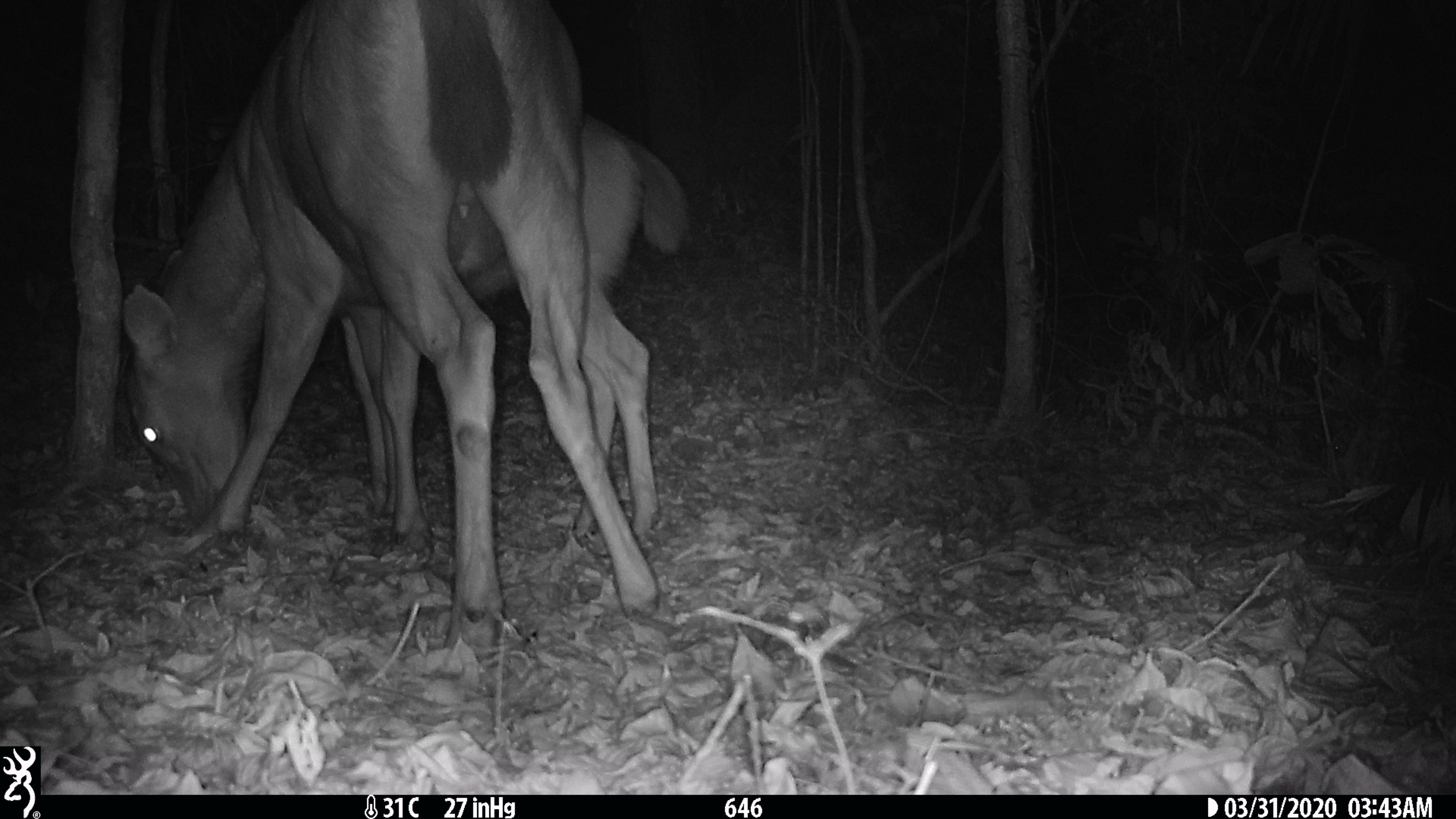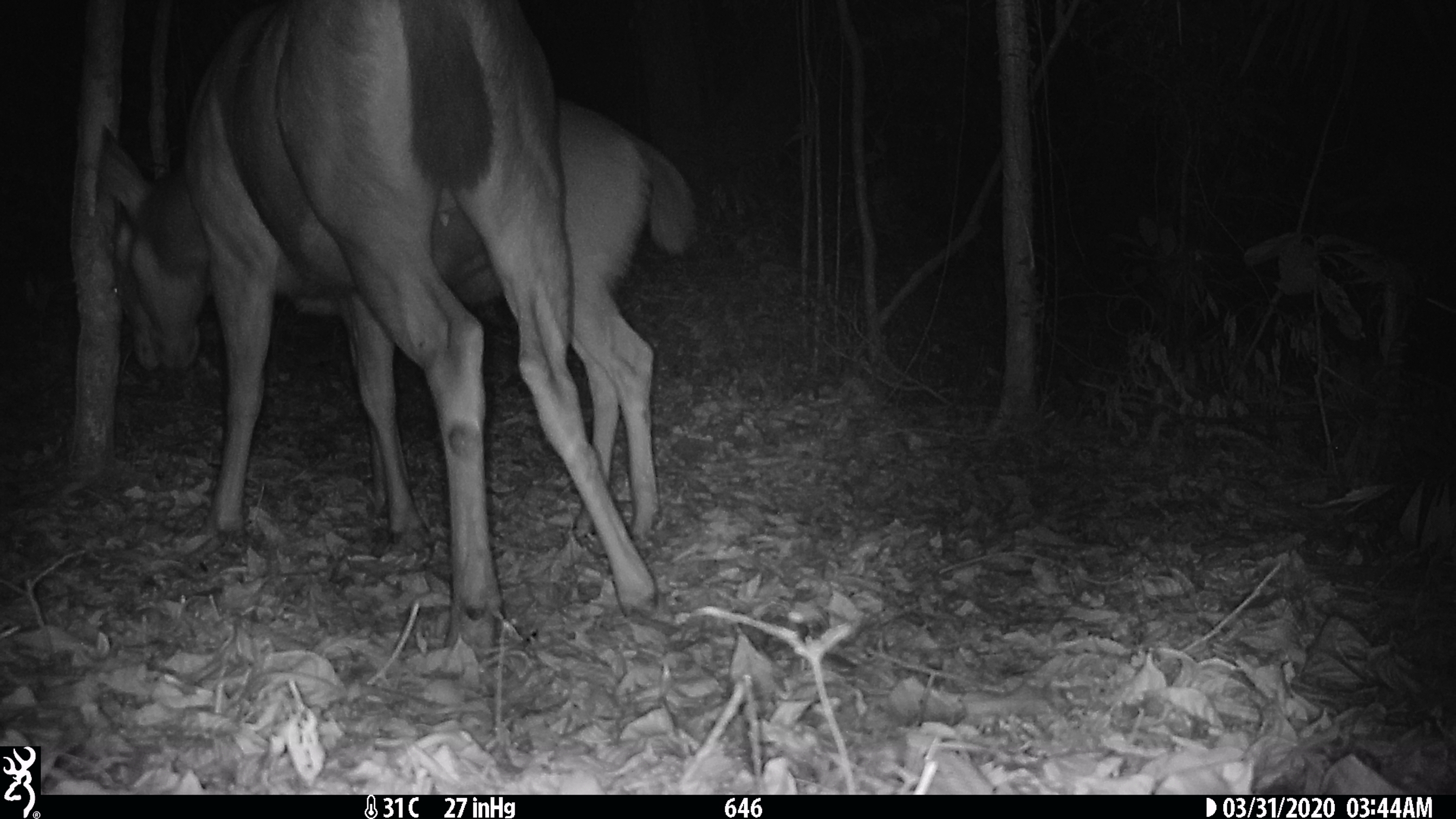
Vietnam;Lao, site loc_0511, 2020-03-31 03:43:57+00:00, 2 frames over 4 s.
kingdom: Animalia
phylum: Chordata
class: Mammalia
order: Artiodactyla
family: Cervidae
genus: Rusa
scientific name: Rusa unicolor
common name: sambar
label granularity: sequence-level